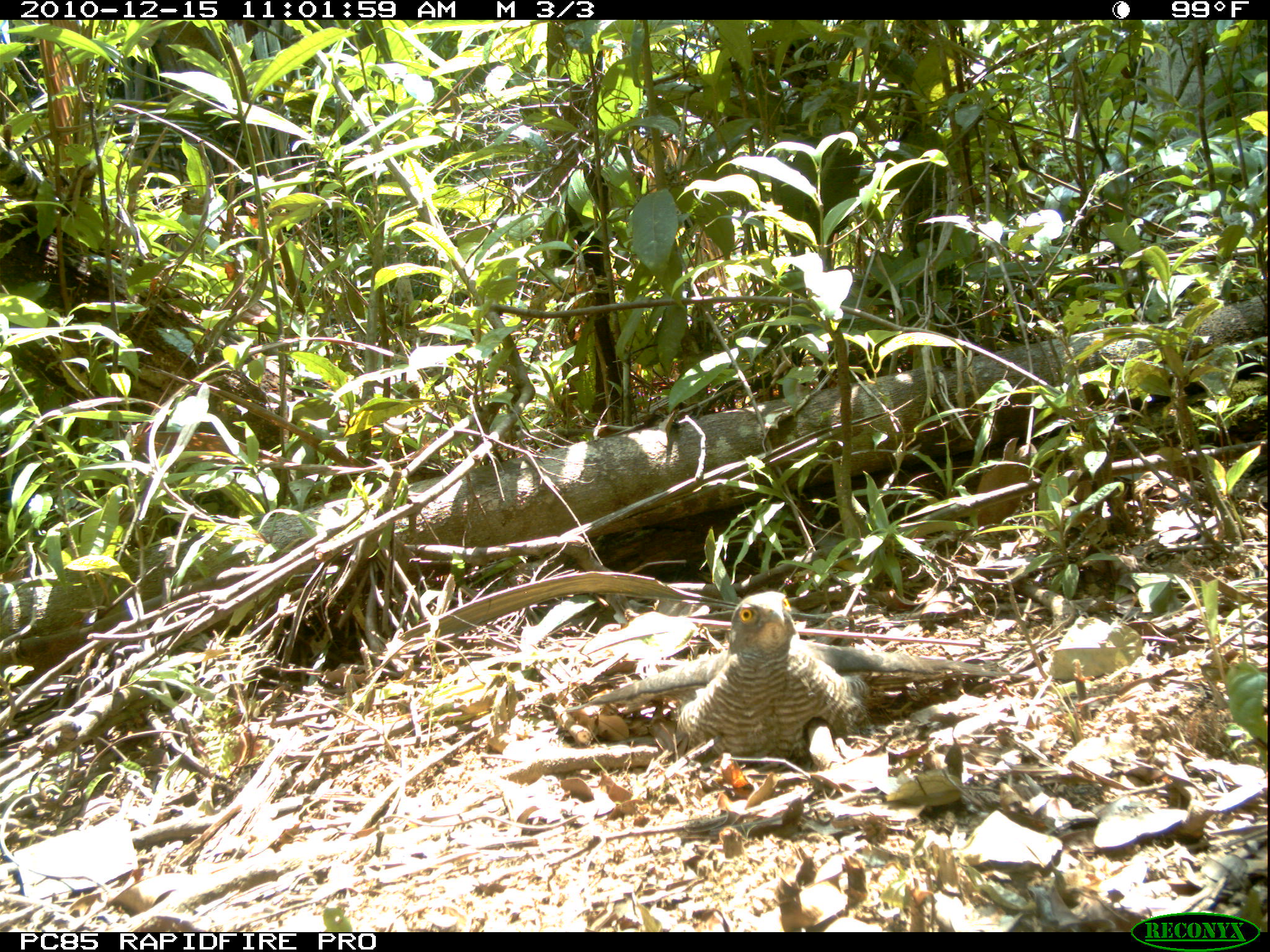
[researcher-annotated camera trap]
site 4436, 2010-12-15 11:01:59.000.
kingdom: Animalia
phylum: Chordata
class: Aves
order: Accipitriformes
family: Accipitridae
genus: Accipiter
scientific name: Accipiter madagascariensis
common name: madagascar sparrowhawk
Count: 1.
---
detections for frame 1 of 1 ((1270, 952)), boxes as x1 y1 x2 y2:
accipiter madagascariensis: 564 589 1035 772